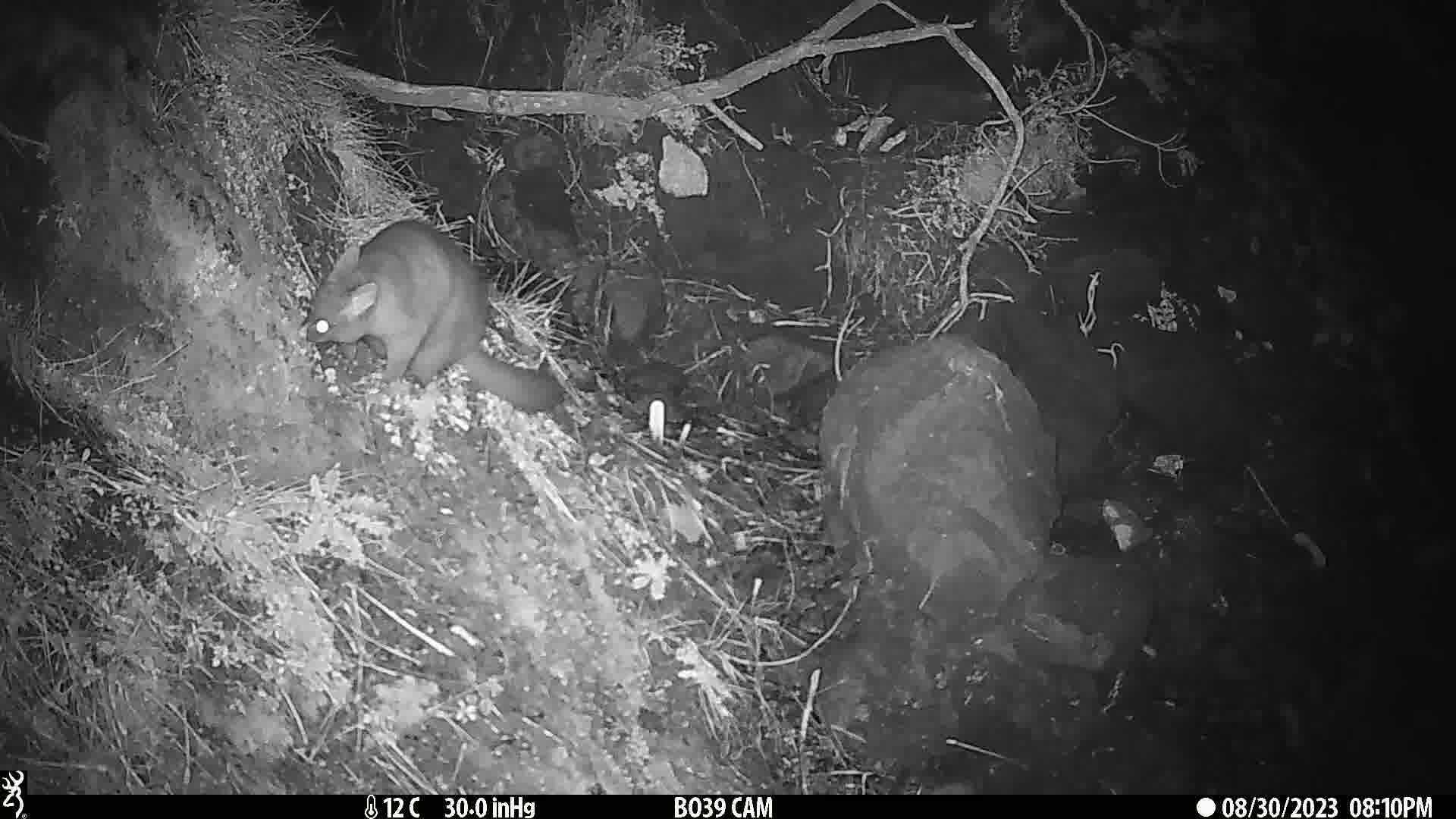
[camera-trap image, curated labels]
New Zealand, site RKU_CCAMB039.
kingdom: Animalia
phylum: Chordata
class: Mammalia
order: Diprotodontia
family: Phalangeridae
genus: Trichosurus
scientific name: Trichosurus vulpecula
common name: common brushtail possum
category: possum